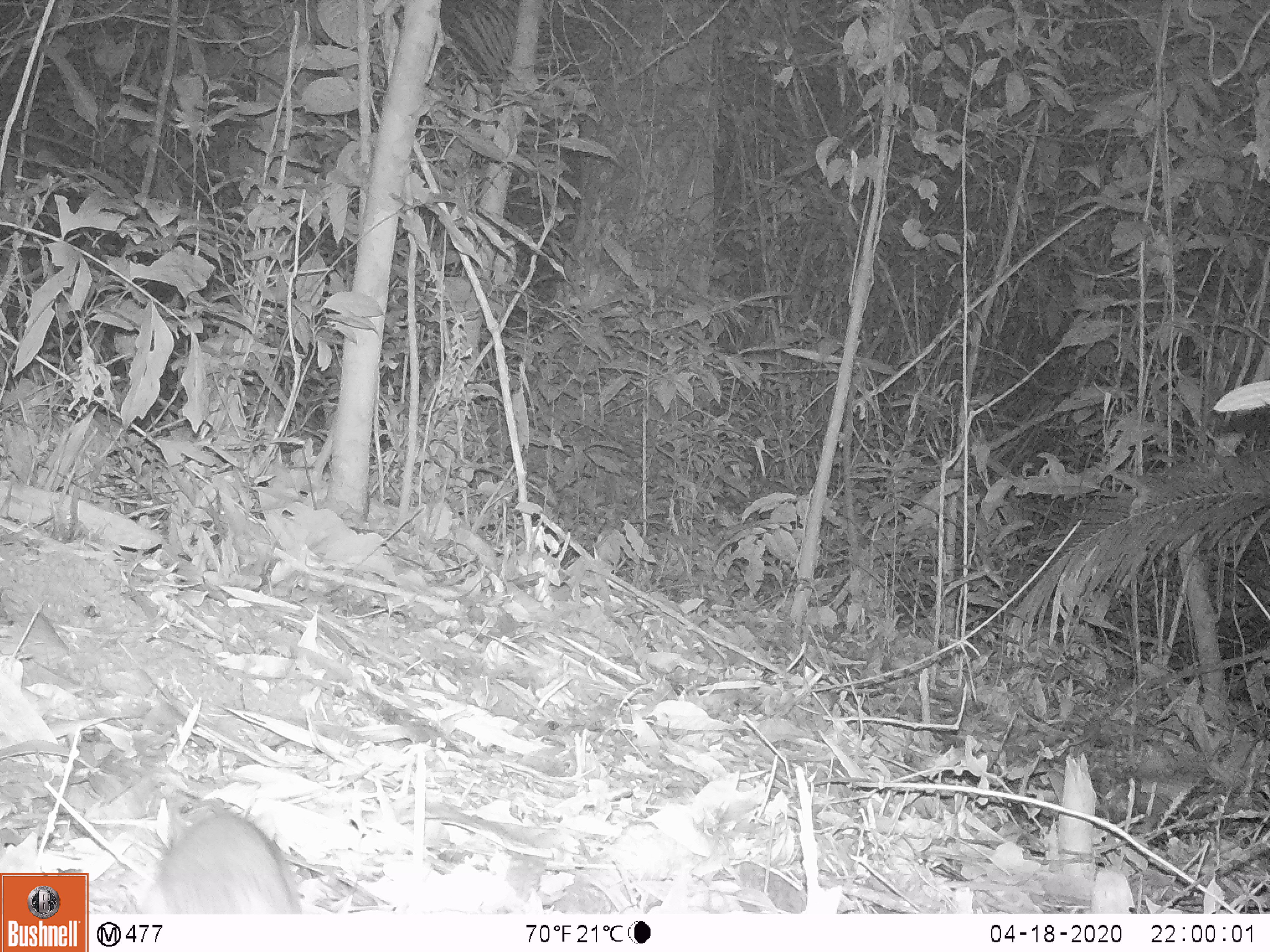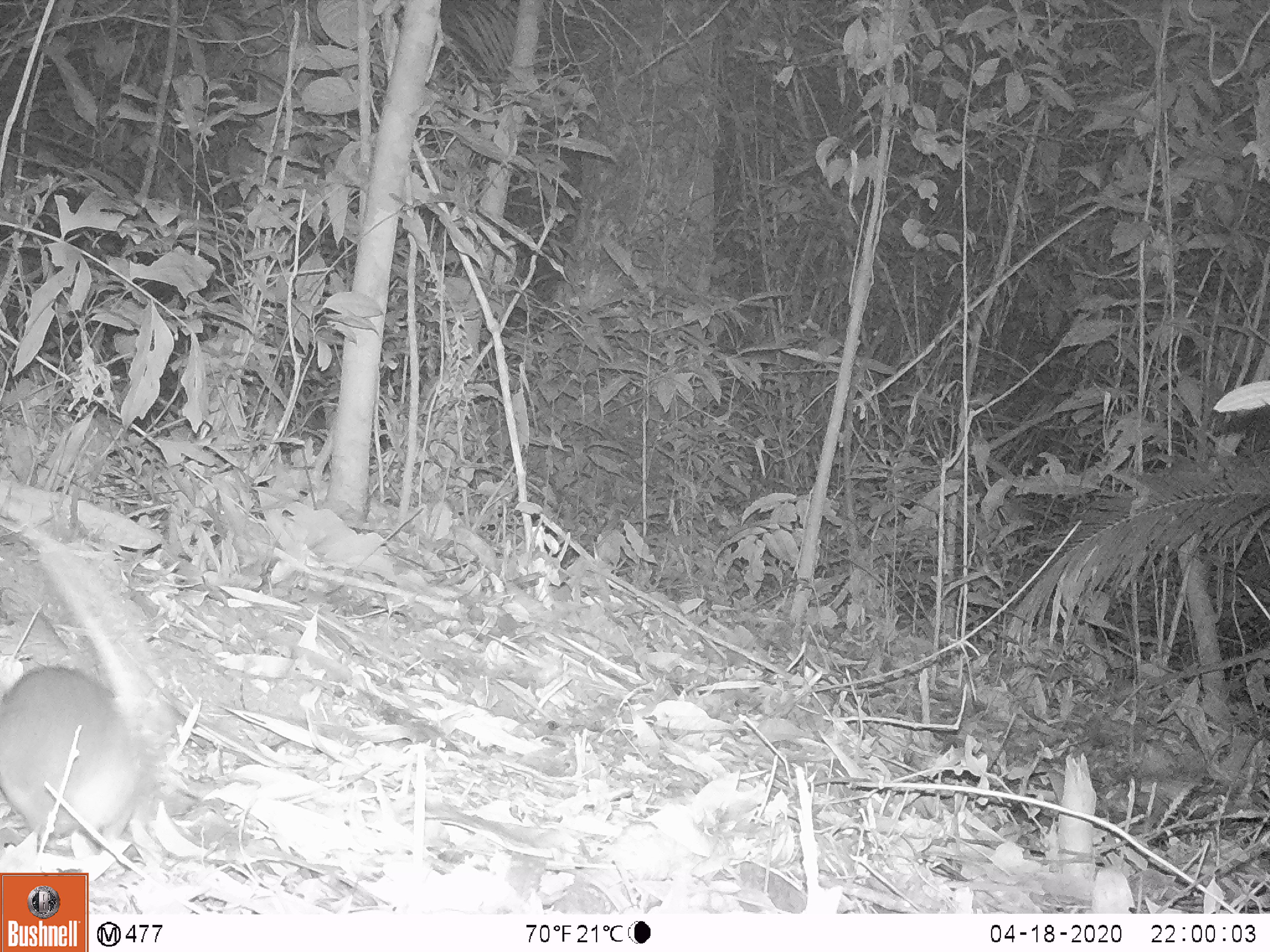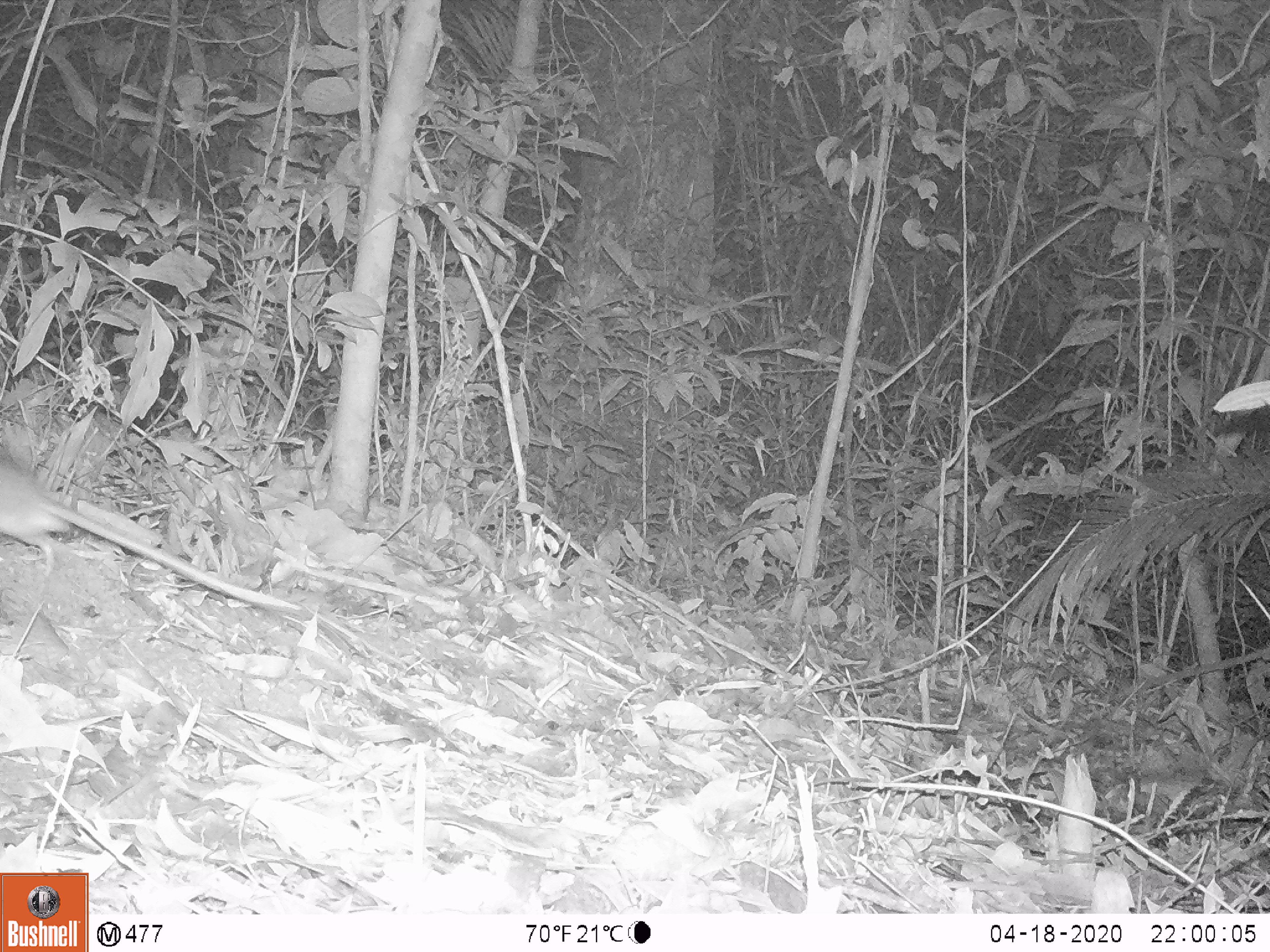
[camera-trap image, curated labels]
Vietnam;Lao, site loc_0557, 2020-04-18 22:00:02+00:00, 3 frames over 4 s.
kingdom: Animalia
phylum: Chordata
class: Mammalia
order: Rodentia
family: Muridae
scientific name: Muridae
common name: old-world mice and rats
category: unidentified murid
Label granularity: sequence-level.